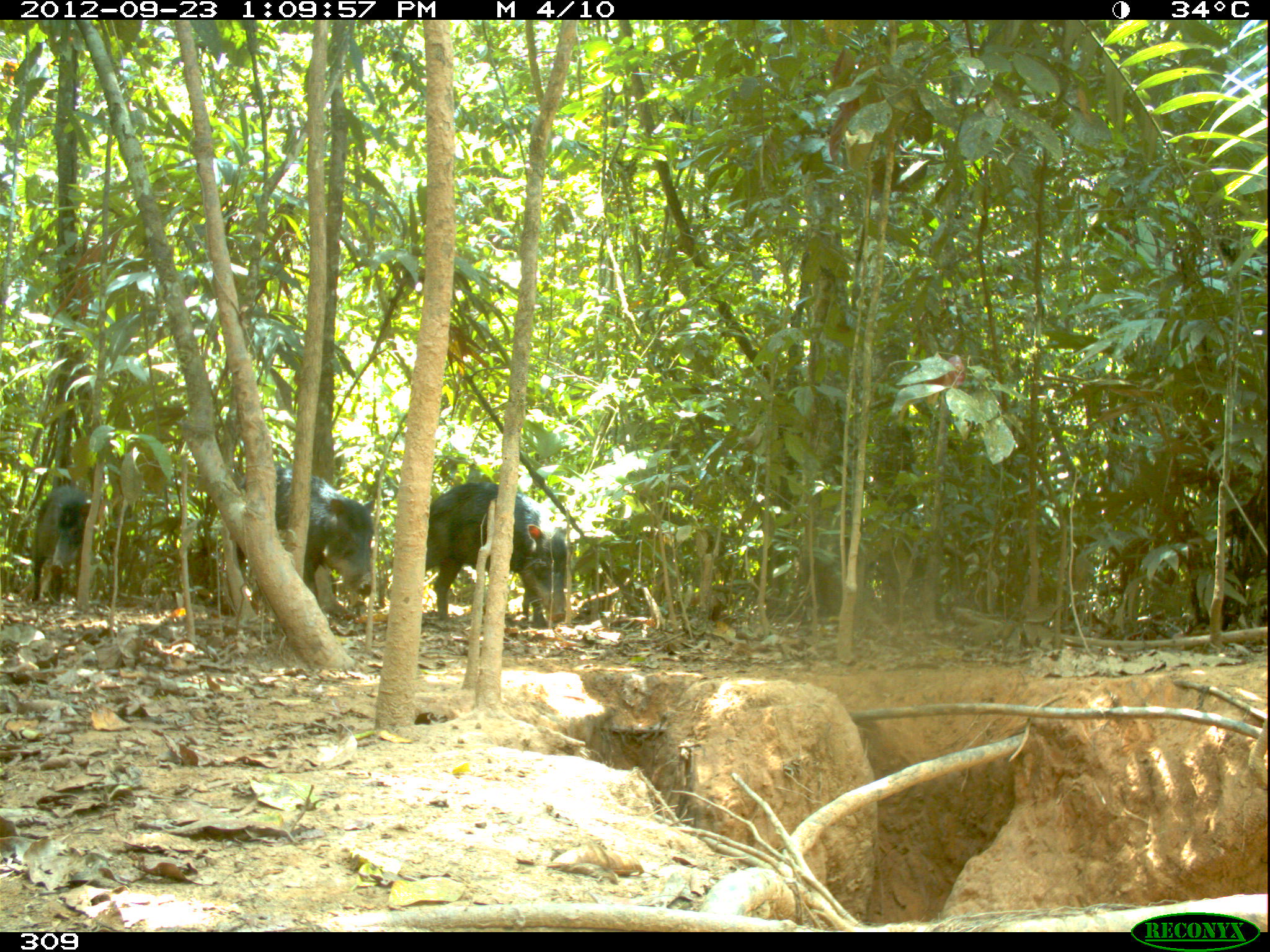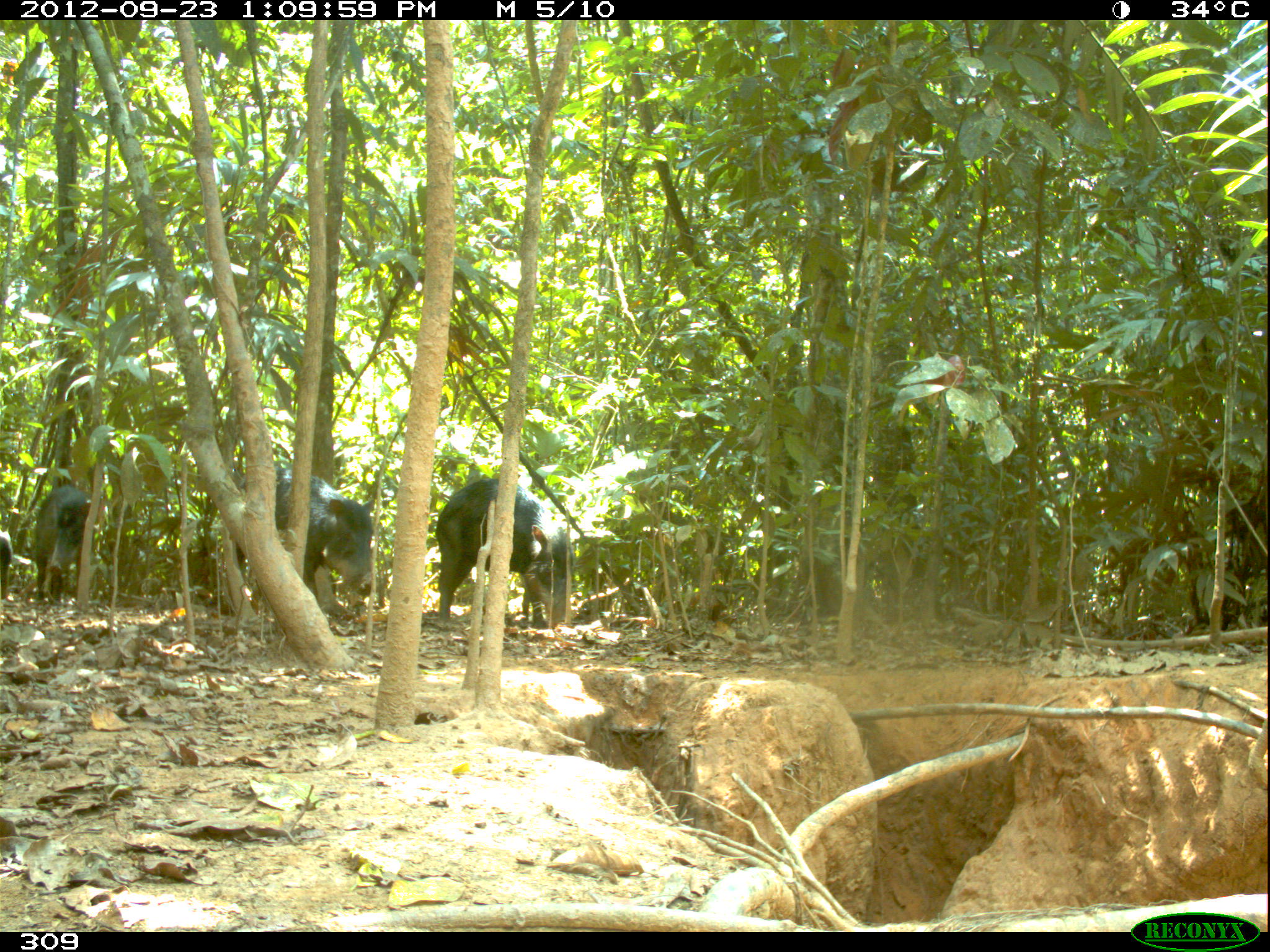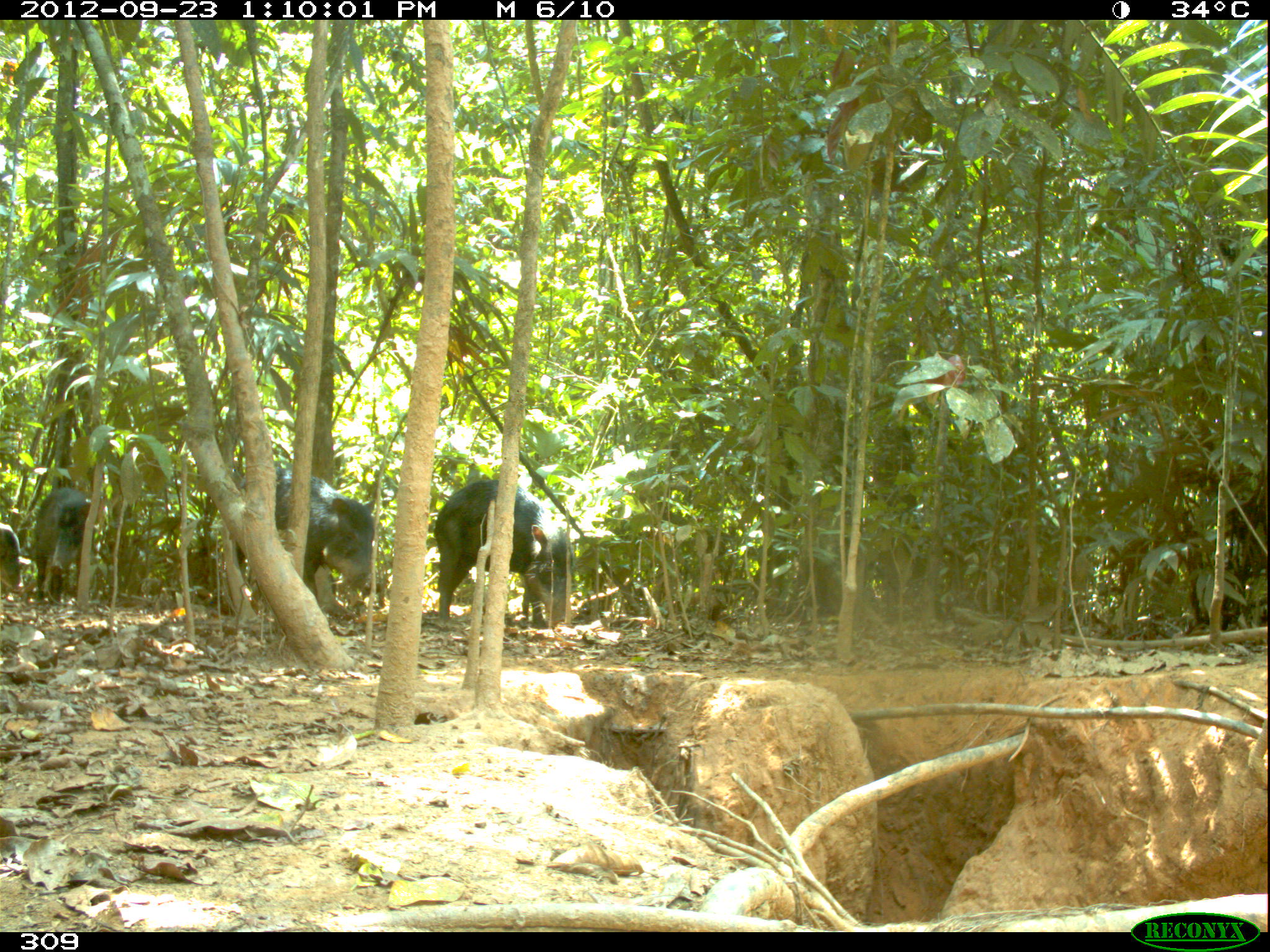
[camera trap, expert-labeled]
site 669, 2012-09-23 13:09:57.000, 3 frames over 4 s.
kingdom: Animalia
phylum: Chordata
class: Mammalia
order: Artiodactyla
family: Tayassuidae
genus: Tayassu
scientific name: Tayassu pecari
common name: white-lipped peccary